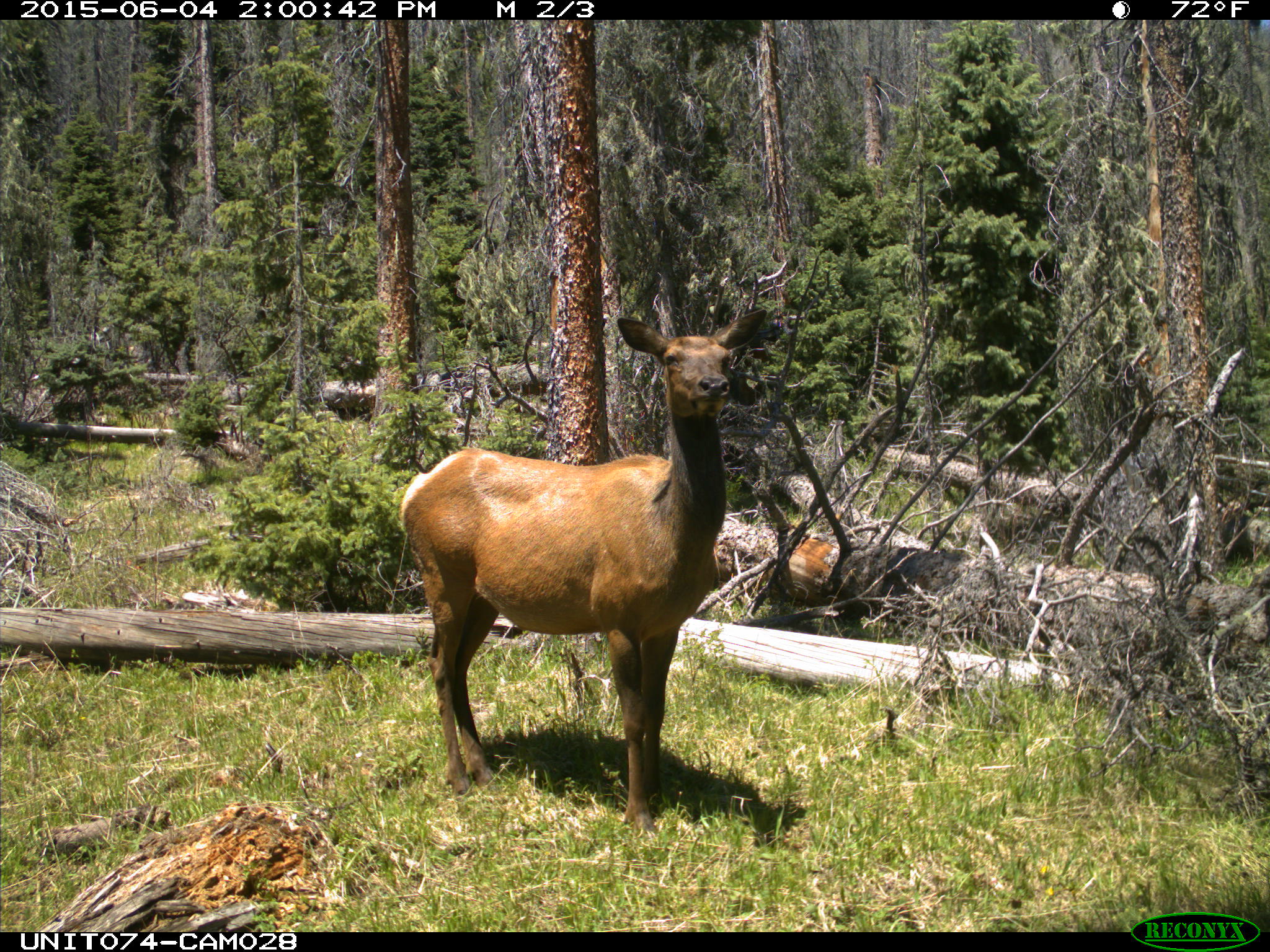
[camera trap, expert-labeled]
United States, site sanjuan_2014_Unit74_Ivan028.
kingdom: Animalia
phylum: Chordata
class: Mammalia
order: Artiodactyla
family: Cervidae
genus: Cervus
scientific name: Cervus elaphus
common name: red deer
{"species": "Cervus elaphus (red deer)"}